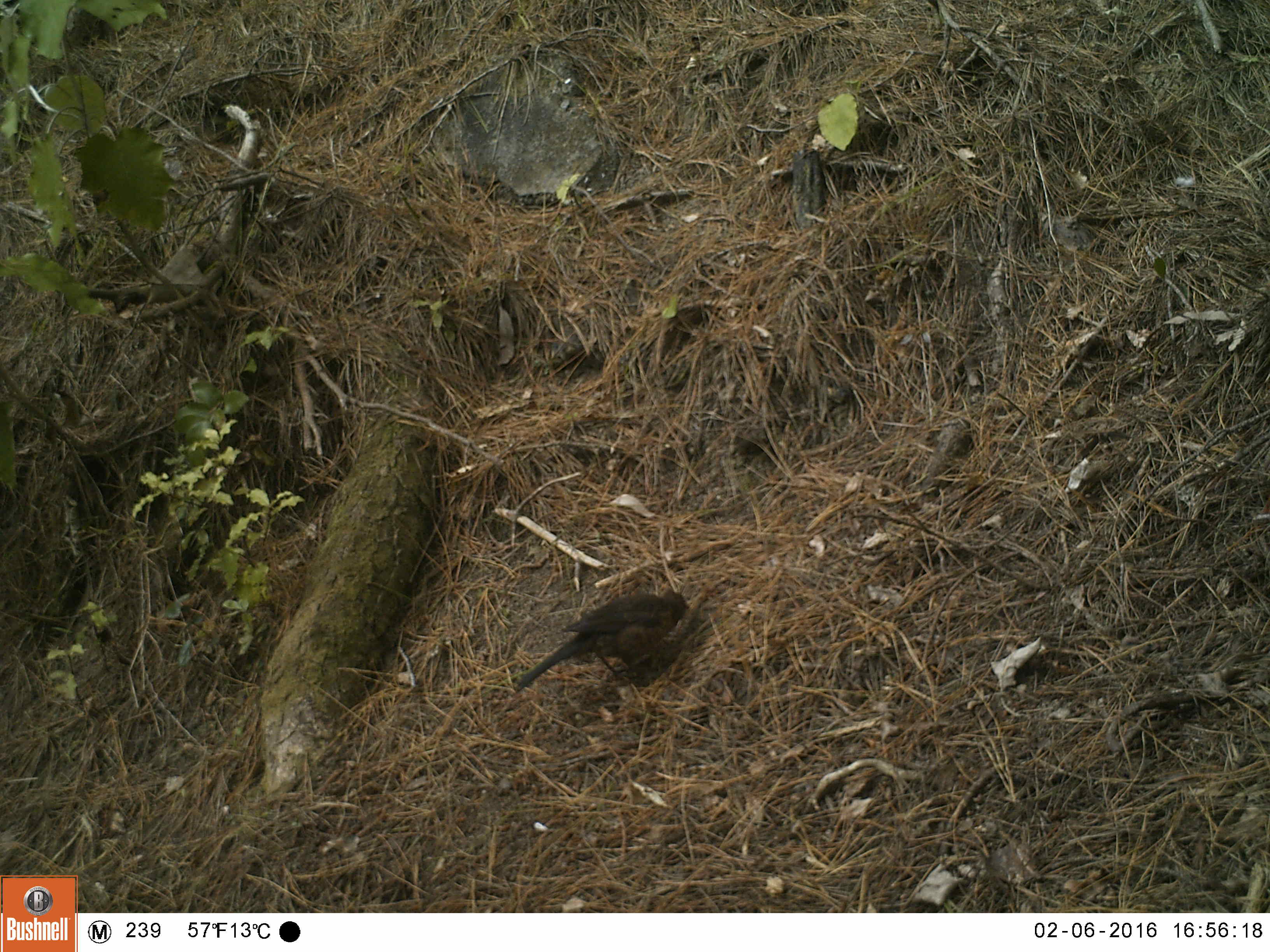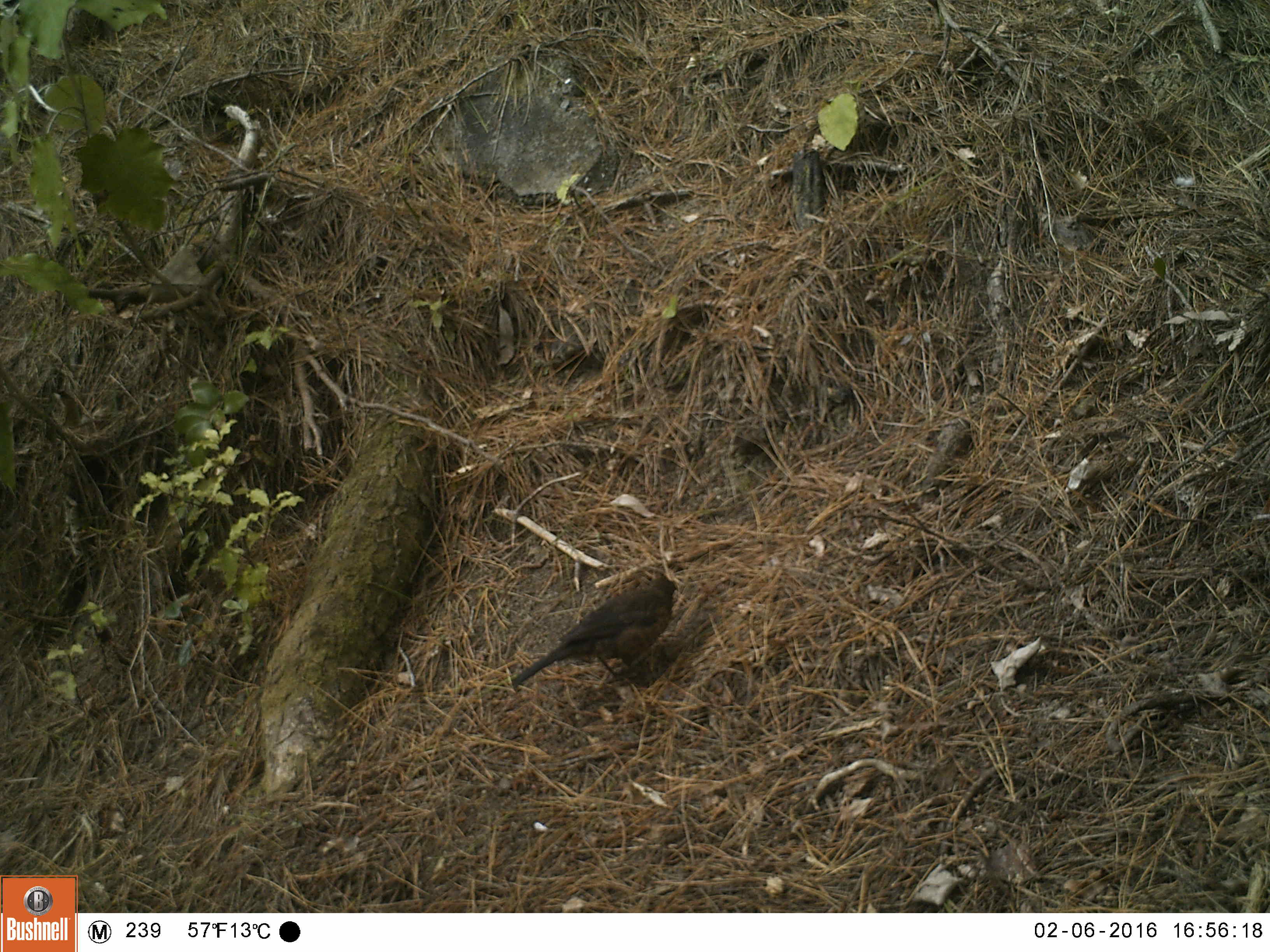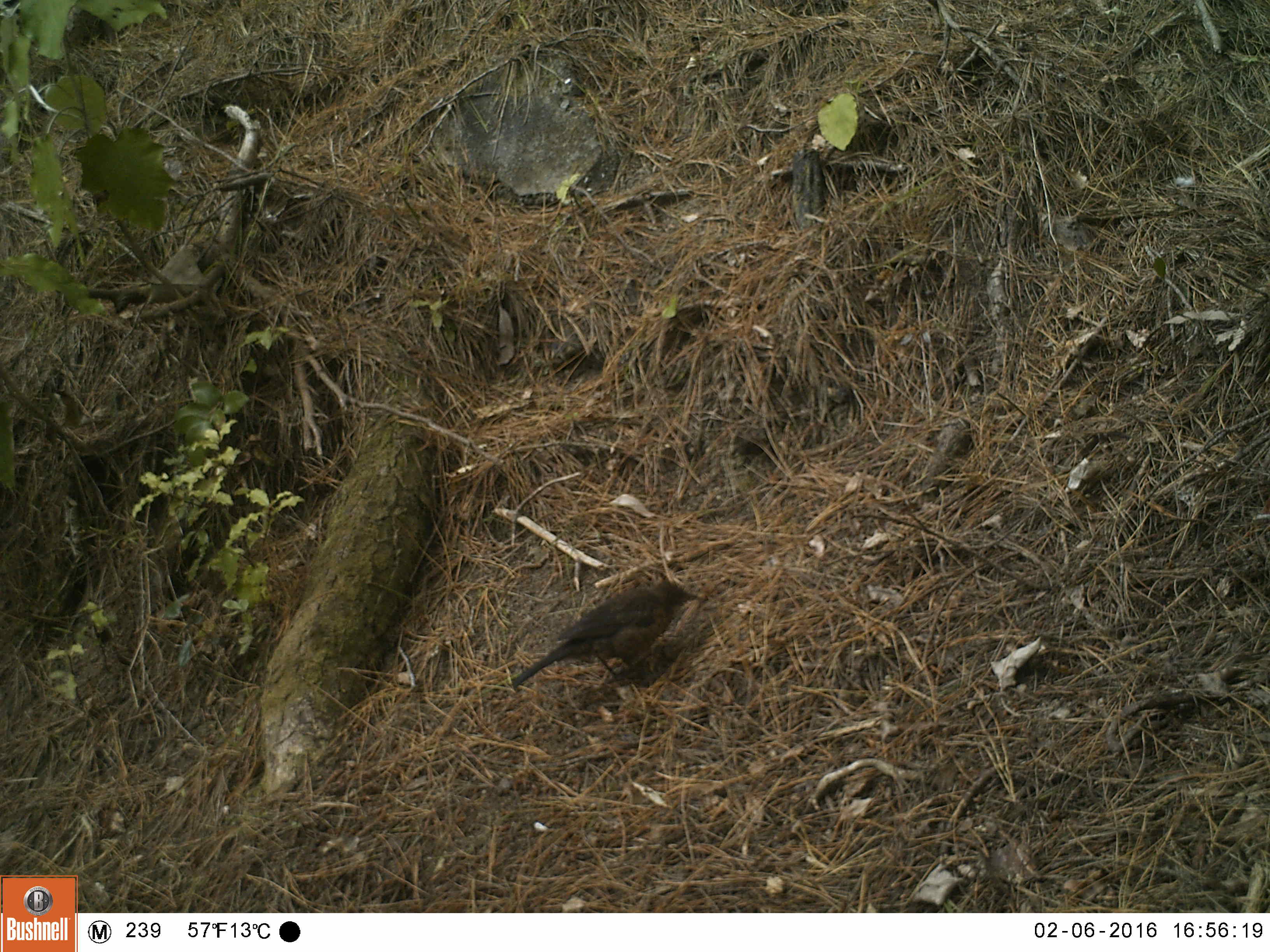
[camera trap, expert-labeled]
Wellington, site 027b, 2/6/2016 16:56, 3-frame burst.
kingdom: Animalia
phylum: Chordata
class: Aves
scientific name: Aves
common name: bird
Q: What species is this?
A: Bird (Aves).